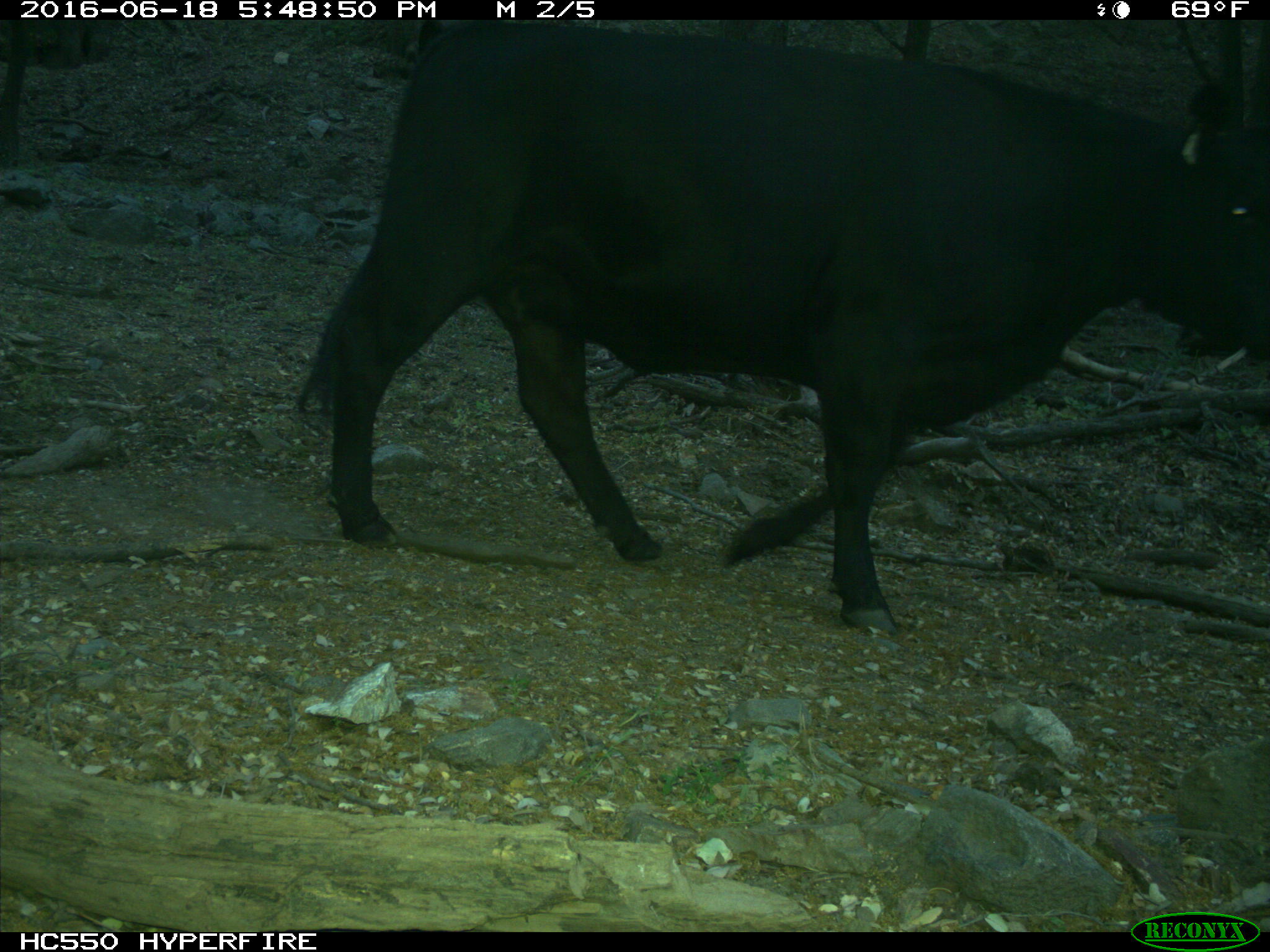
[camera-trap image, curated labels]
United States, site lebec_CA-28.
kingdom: Animalia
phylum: Chordata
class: Mammalia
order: Artiodactyla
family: Bovidae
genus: Bos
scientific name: Bos taurus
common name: domestic cow